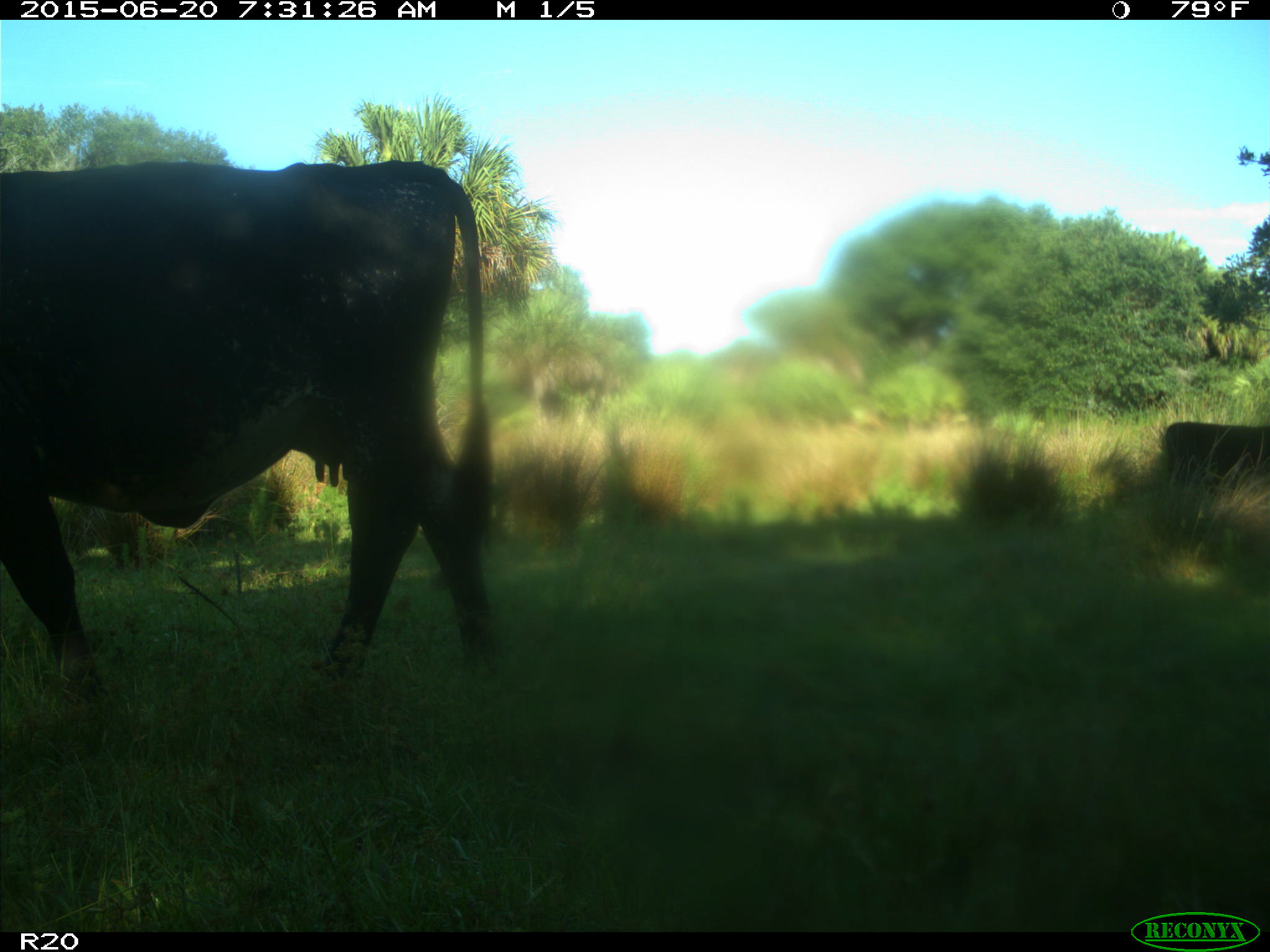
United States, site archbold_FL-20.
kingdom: Animalia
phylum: Chordata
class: Mammalia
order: Artiodactyla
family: Bovidae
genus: Bos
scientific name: Bos taurus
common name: domestic cow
Bos taurus (domestic cow).